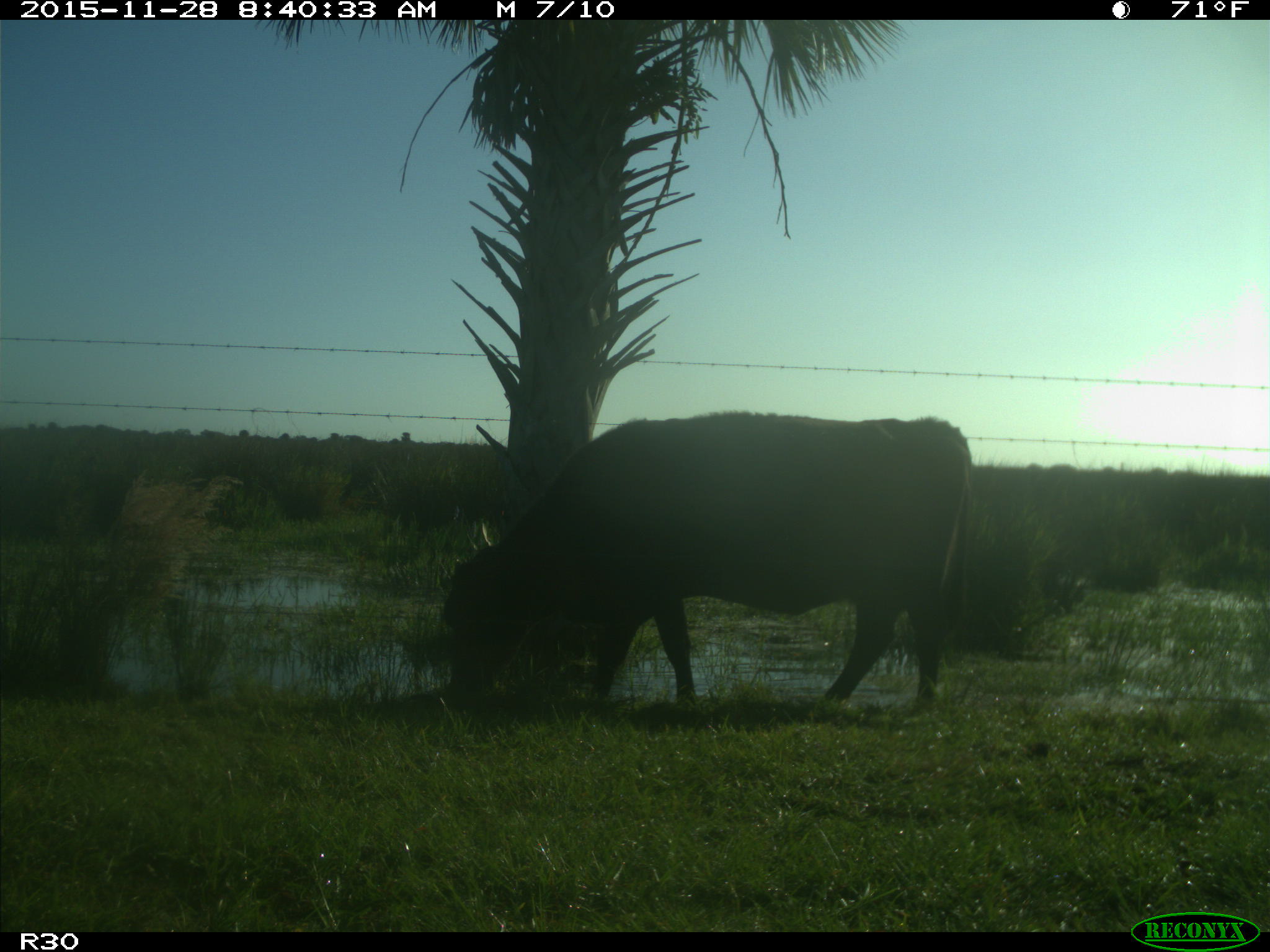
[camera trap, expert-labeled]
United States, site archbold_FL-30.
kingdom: Animalia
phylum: Chordata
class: Mammalia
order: Artiodactyla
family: Bovidae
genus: Bos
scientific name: Bos taurus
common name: domestic cow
Bos taurus (domestic cow).